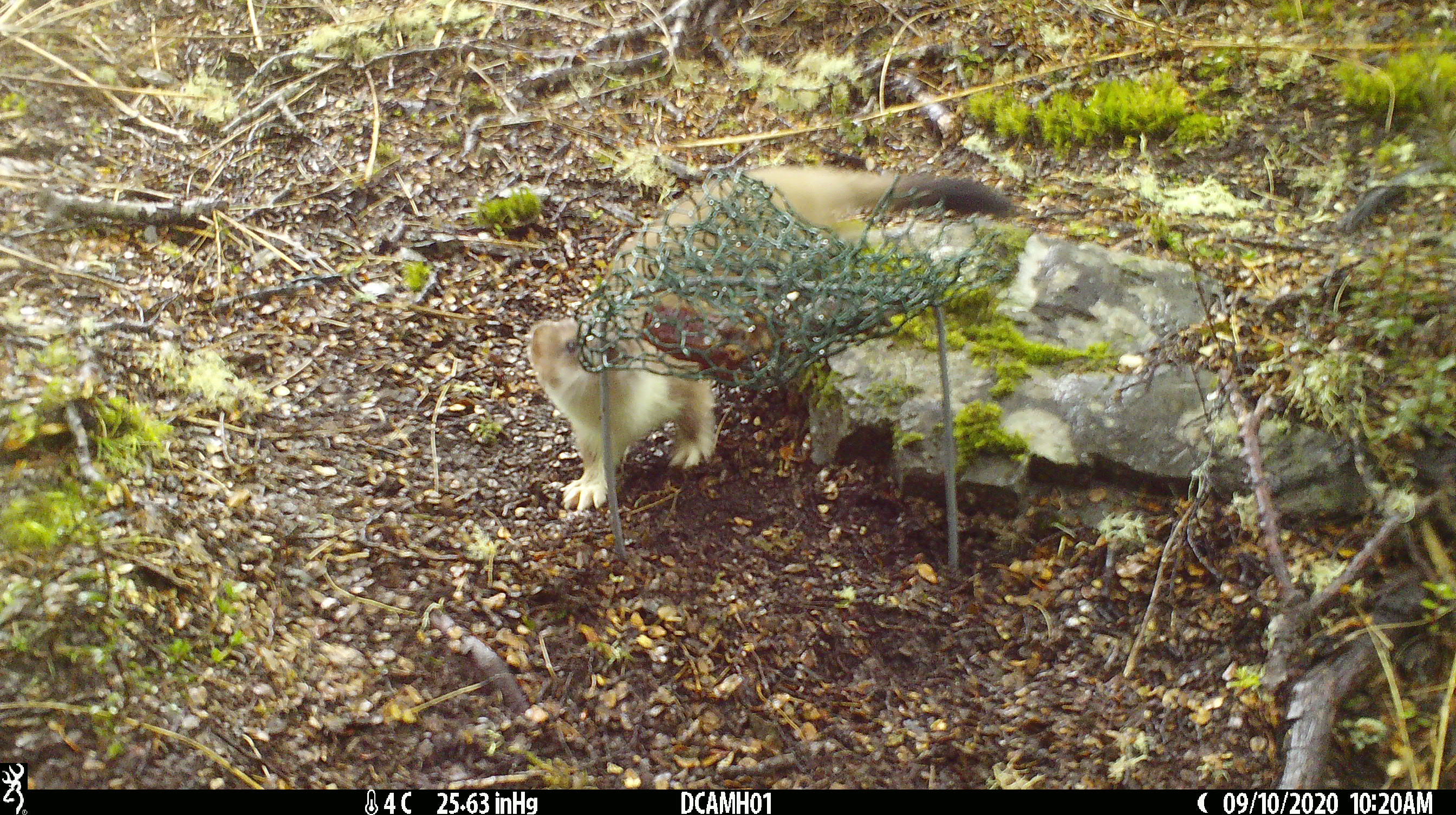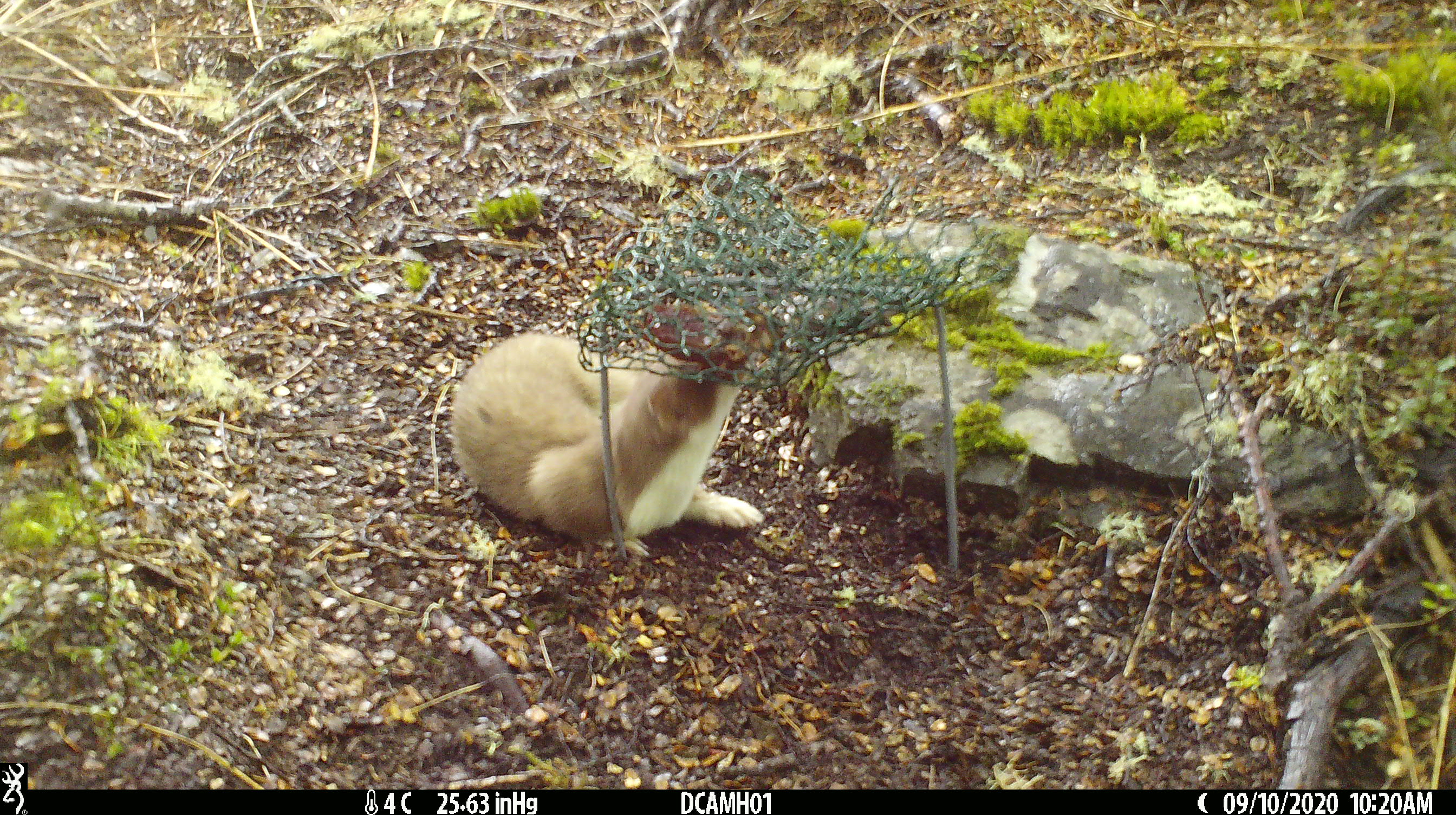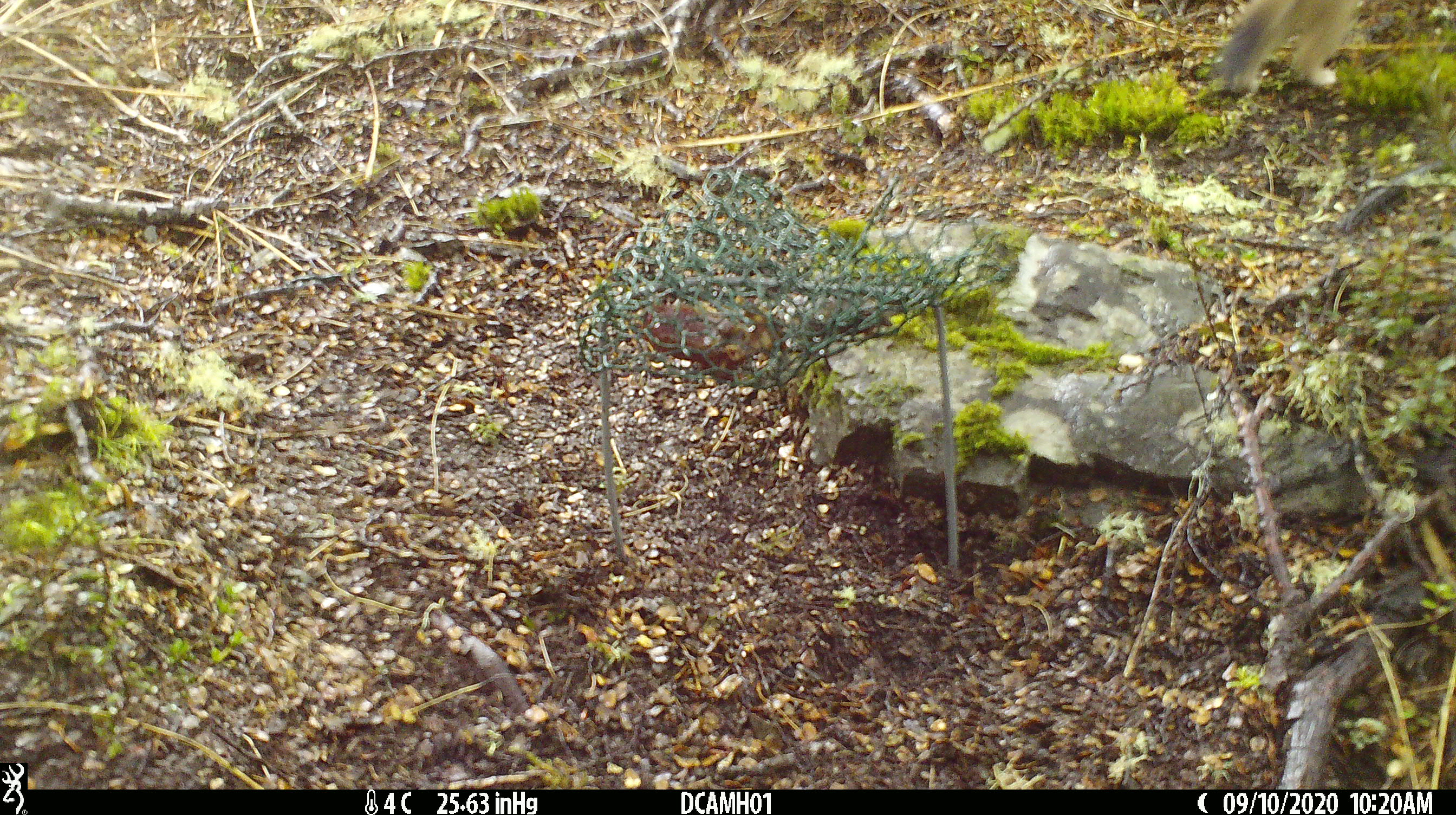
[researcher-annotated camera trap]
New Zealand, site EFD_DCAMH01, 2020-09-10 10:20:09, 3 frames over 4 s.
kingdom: Animalia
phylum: Chordata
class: Mammalia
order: Carnivora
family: Mustelidae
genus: Mustela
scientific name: Mustela erminea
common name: stoat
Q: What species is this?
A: Stoat (Mustela erminea).